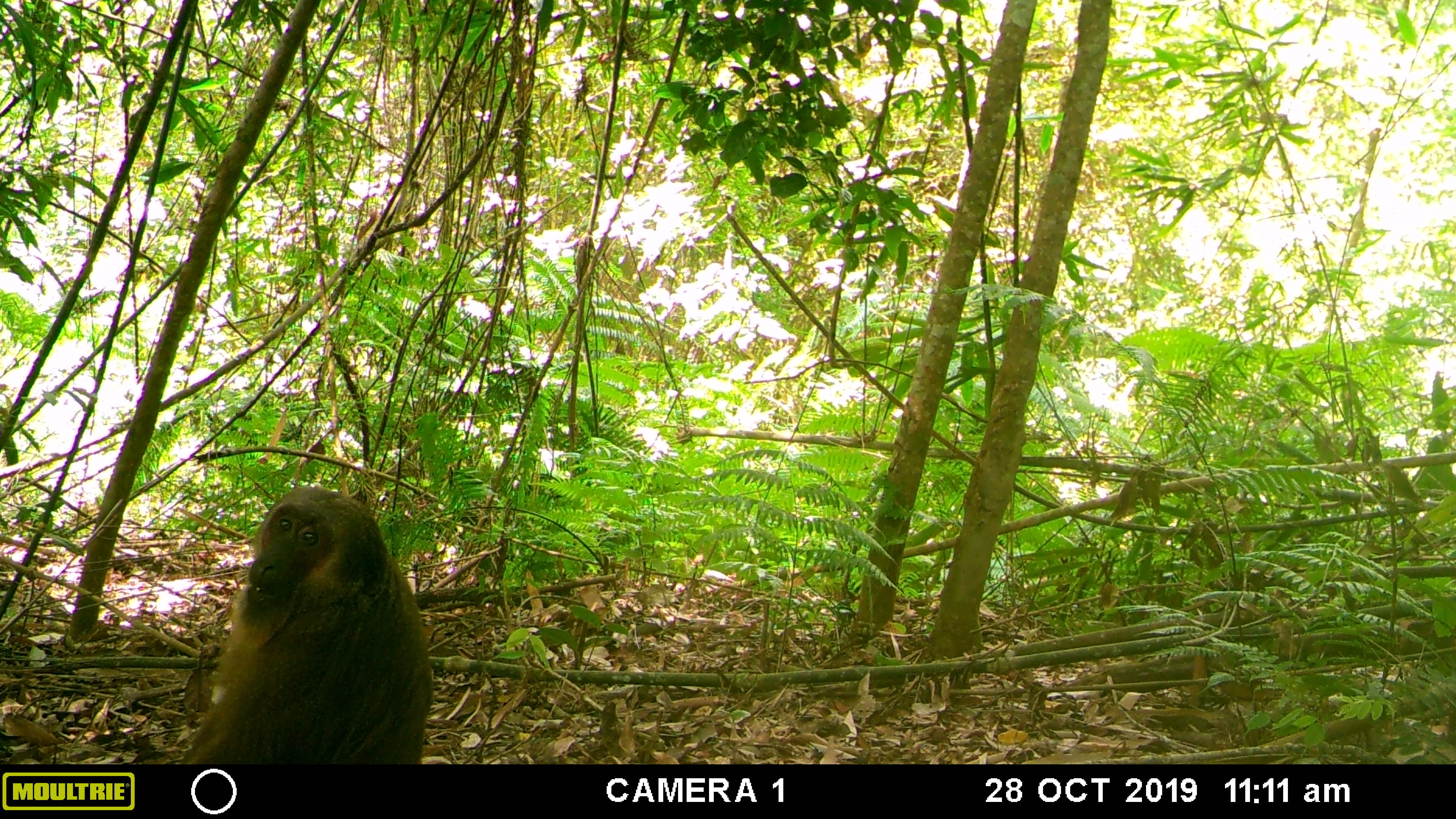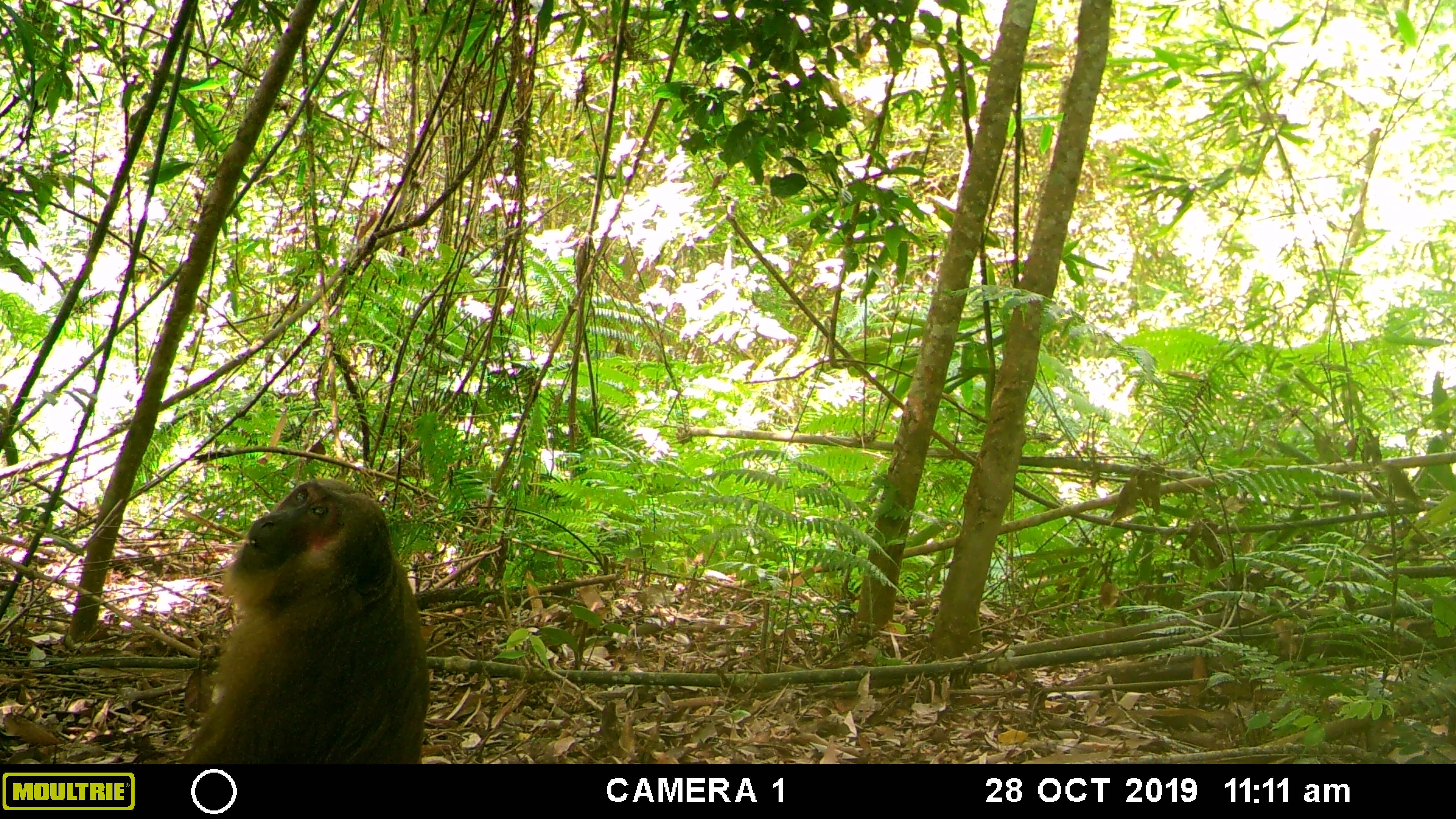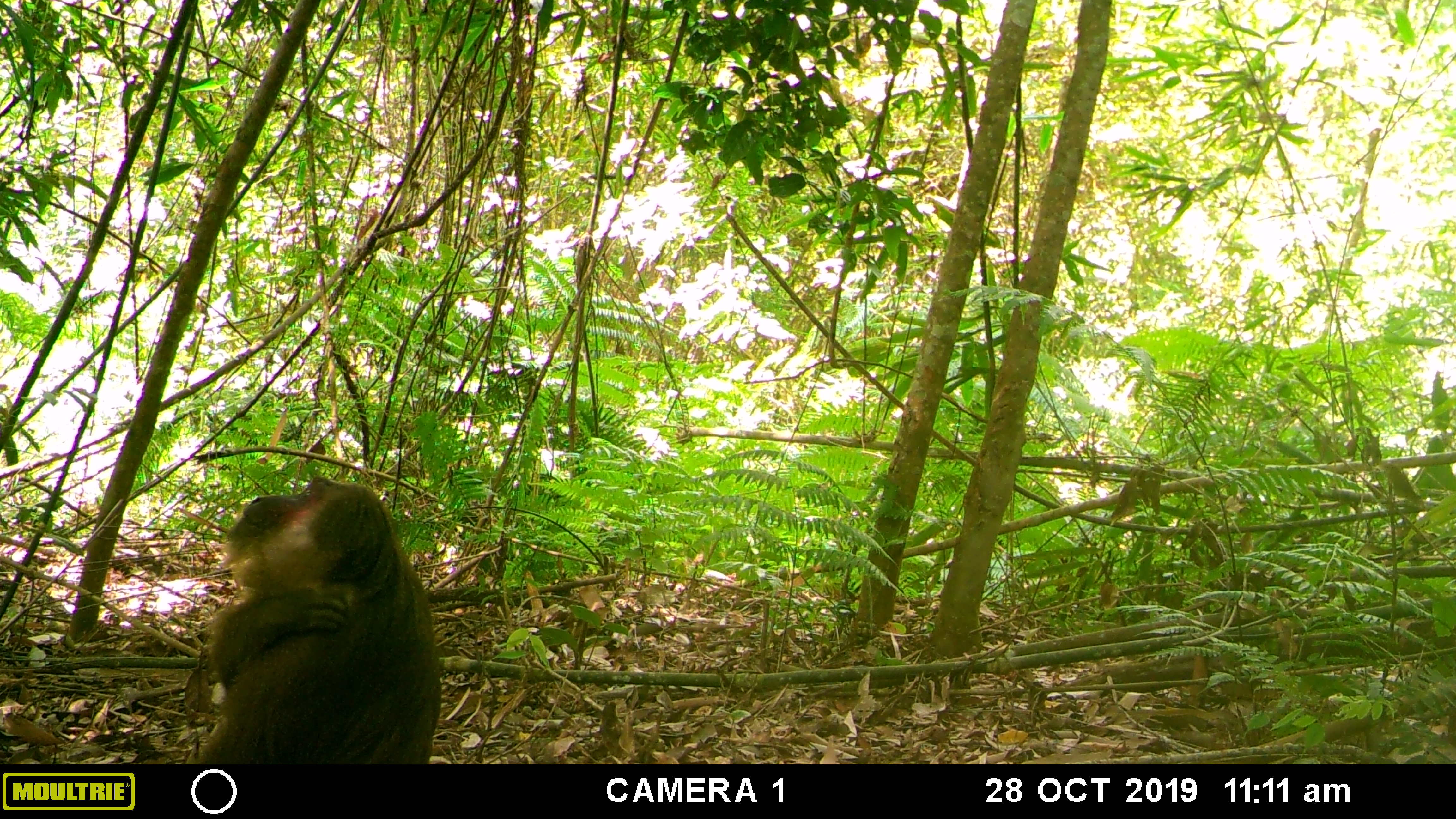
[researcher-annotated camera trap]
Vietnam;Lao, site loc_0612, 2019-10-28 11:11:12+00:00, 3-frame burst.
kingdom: Animalia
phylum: Chordata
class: Mammalia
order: Primates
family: Cercopithecidae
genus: Macaca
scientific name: Macaca arctoides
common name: stump-tailed macaque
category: stump tailed macaque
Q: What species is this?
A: Stump tailed macaque (stump-tailed macaque) (Macaca arctoides).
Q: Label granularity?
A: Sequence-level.